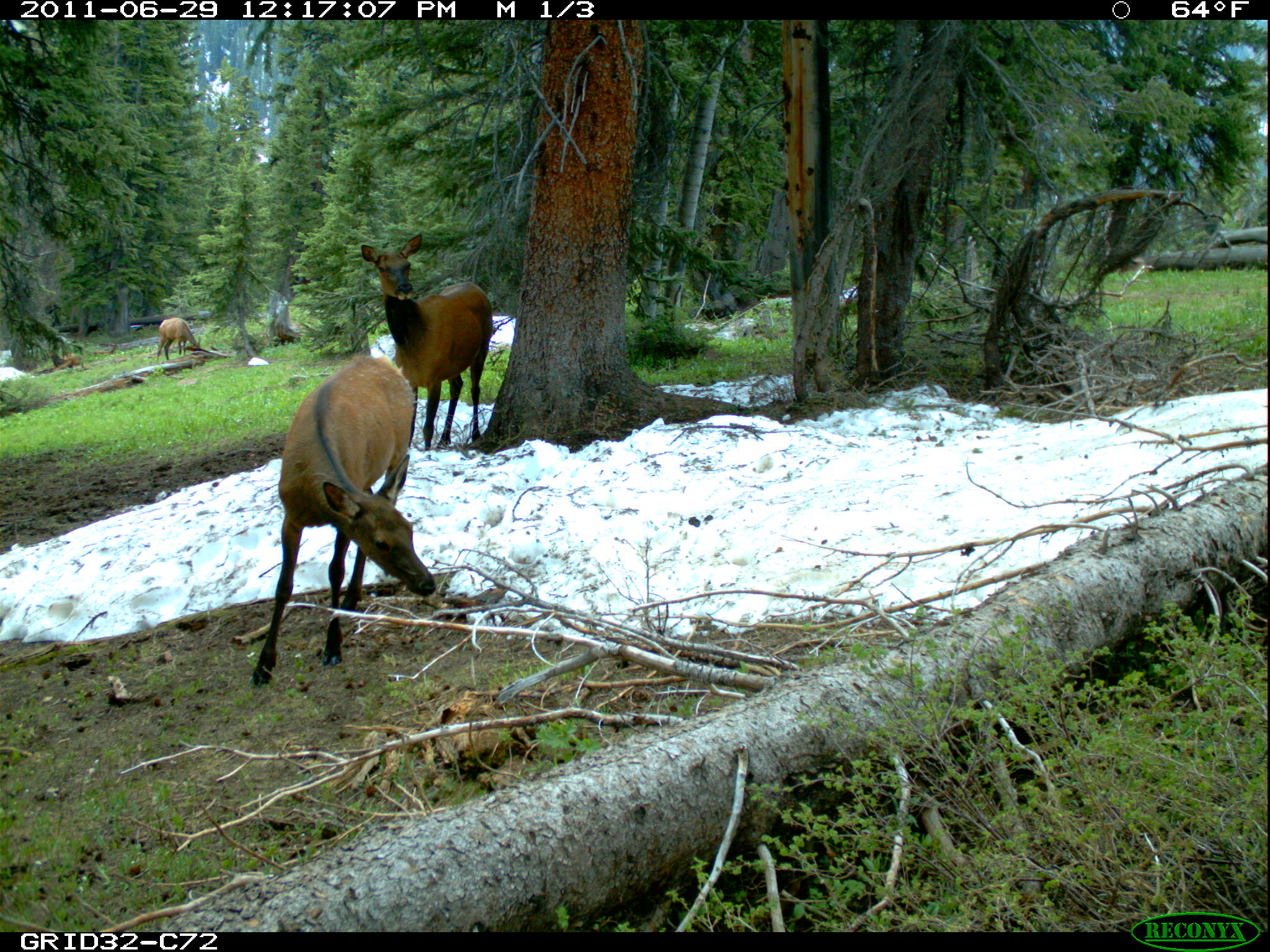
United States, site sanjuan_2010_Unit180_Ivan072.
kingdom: Animalia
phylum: Chordata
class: Mammalia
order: Artiodactyla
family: Cervidae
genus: Cervus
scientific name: Cervus elaphus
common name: red deer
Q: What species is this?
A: Cervus elaphus (red deer).